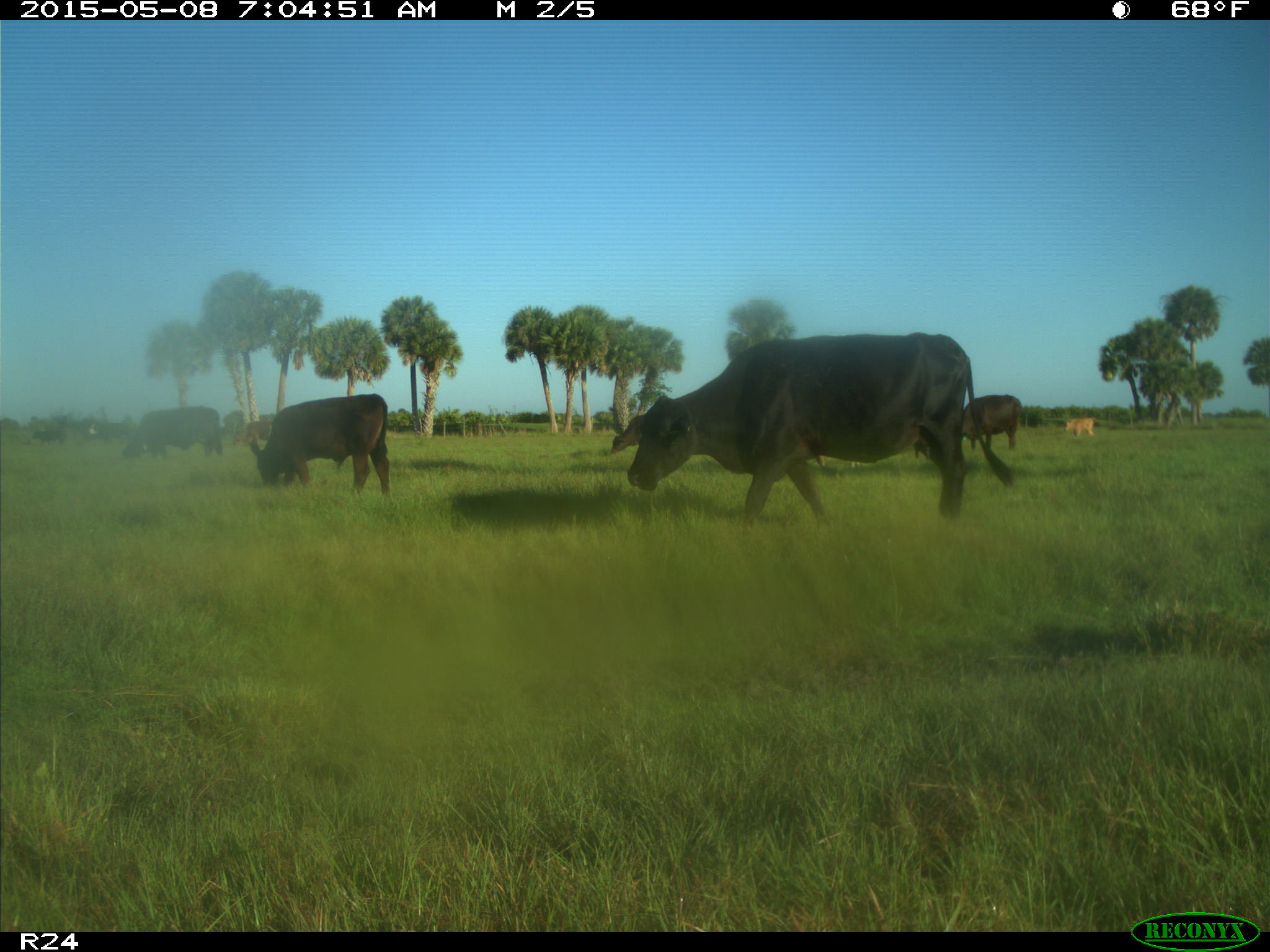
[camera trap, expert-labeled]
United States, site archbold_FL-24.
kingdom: Animalia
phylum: Chordata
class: Mammalia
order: Artiodactyla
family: Bovidae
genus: Bos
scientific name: Bos taurus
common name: domestic cow